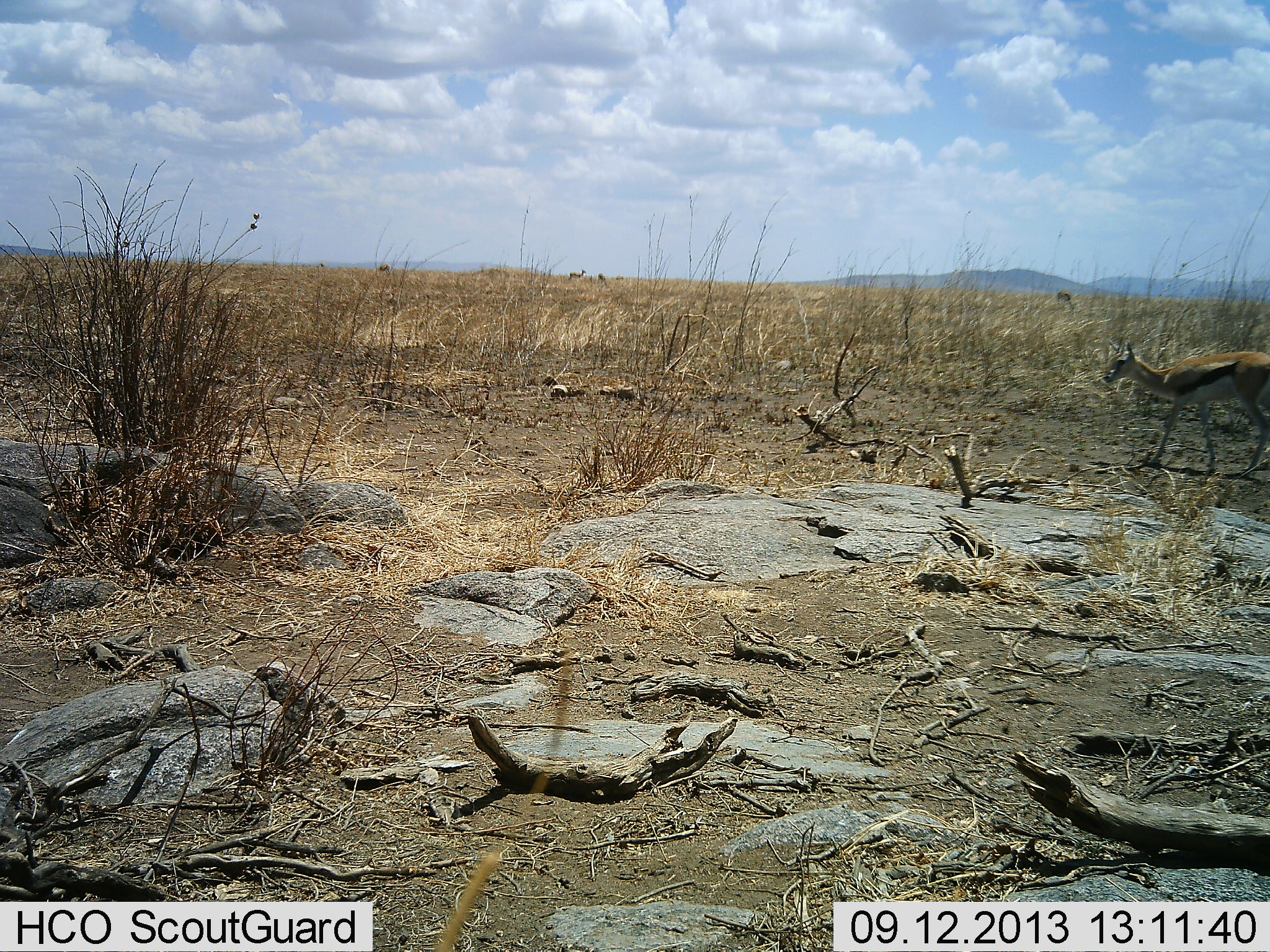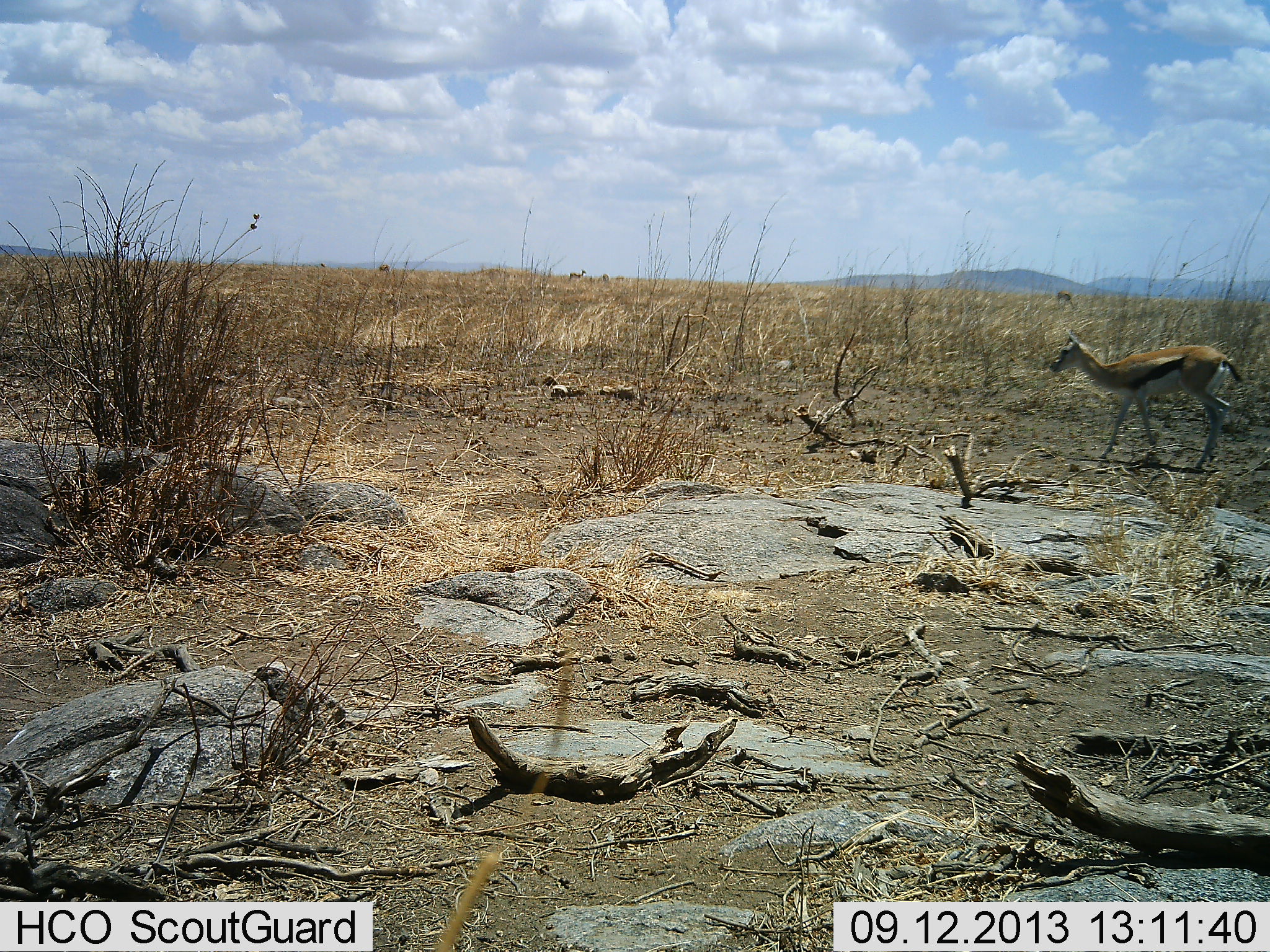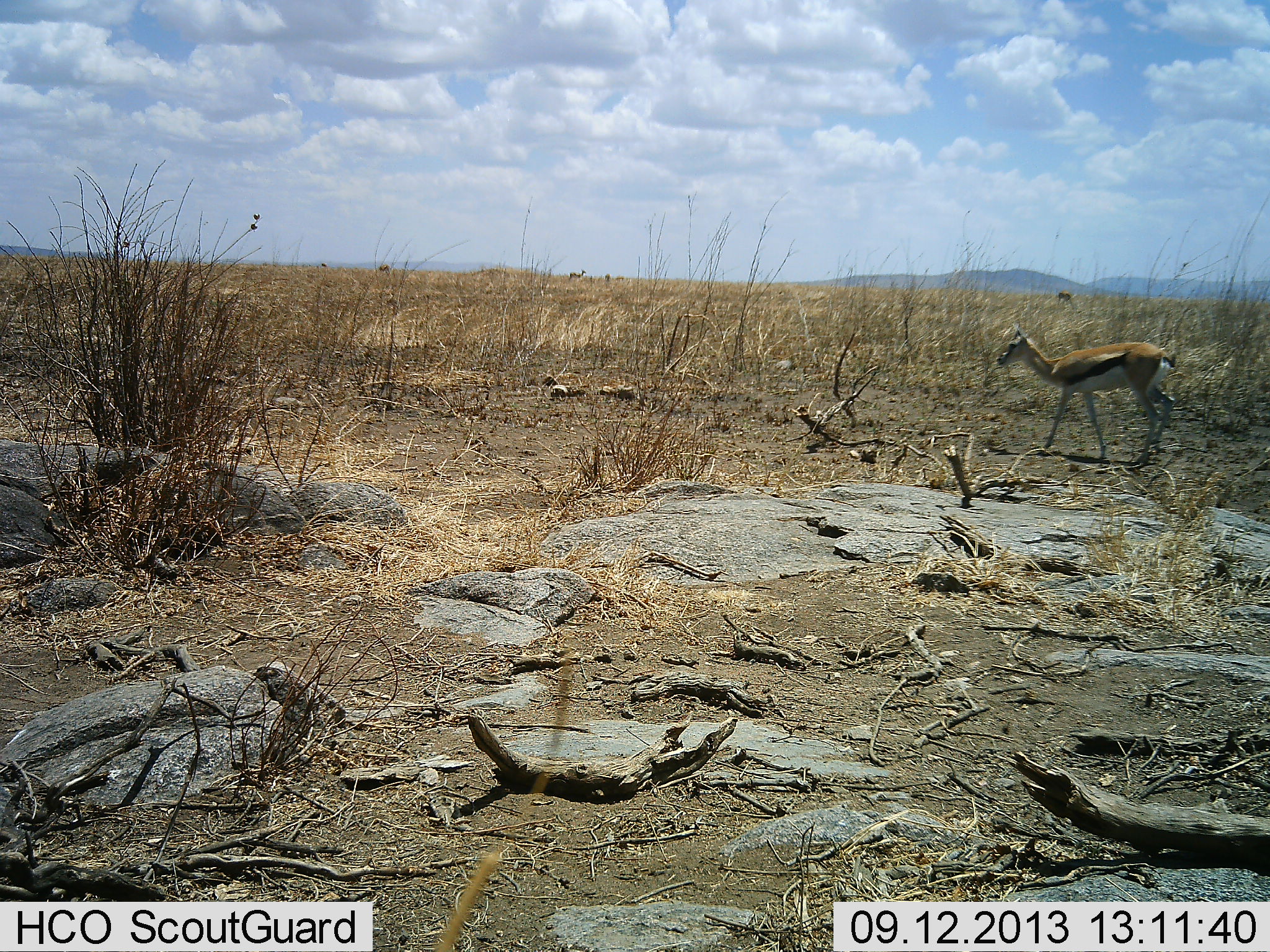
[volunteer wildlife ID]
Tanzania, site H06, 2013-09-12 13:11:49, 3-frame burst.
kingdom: Animalia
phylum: Chordata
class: Mammalia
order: Artiodactyla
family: Bovidae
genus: Eudorcas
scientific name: Eudorcas thomsonii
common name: thomson's gazelle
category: gazellethomsons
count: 1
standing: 24%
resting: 0%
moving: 93%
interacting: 0%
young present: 0%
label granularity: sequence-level